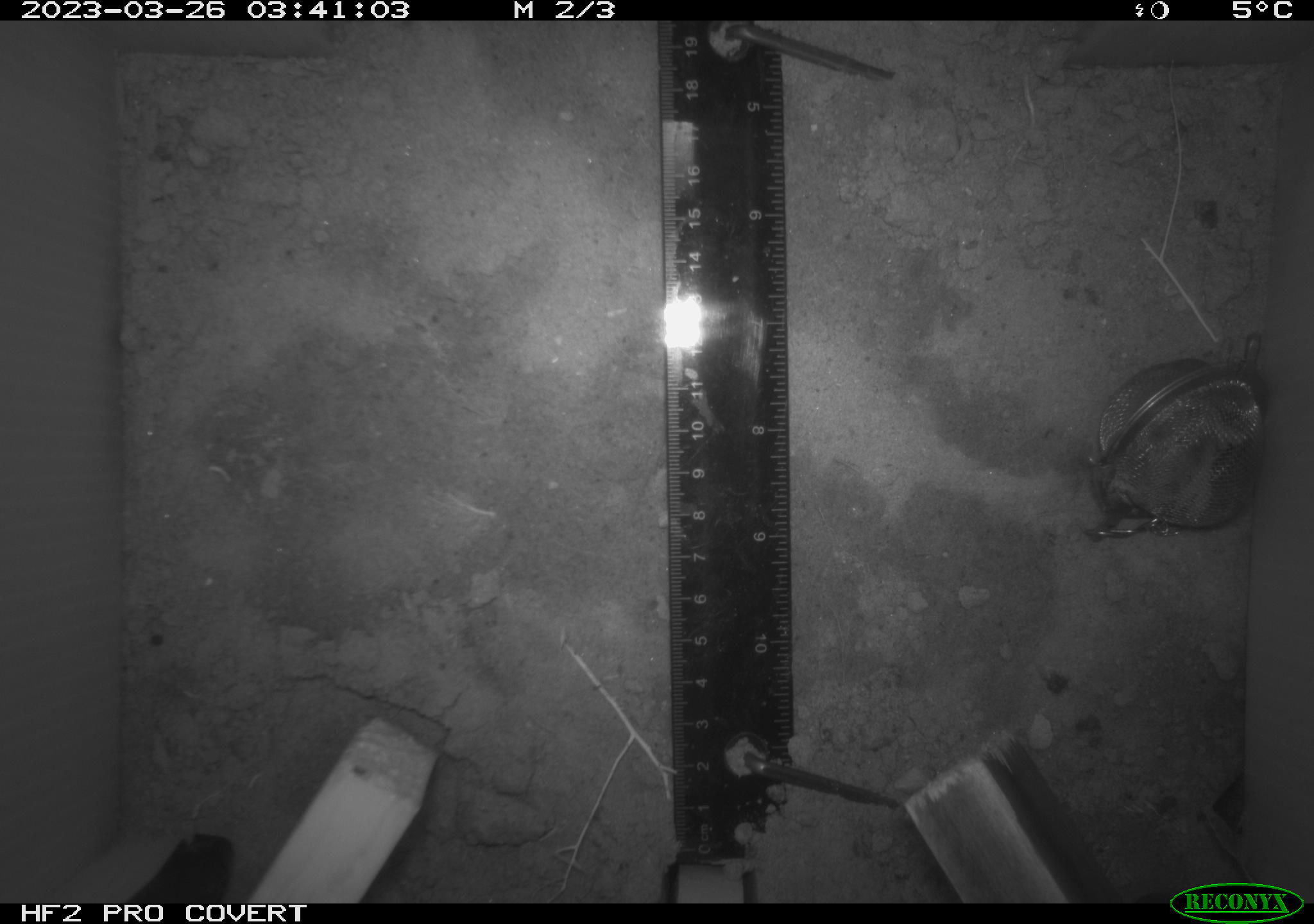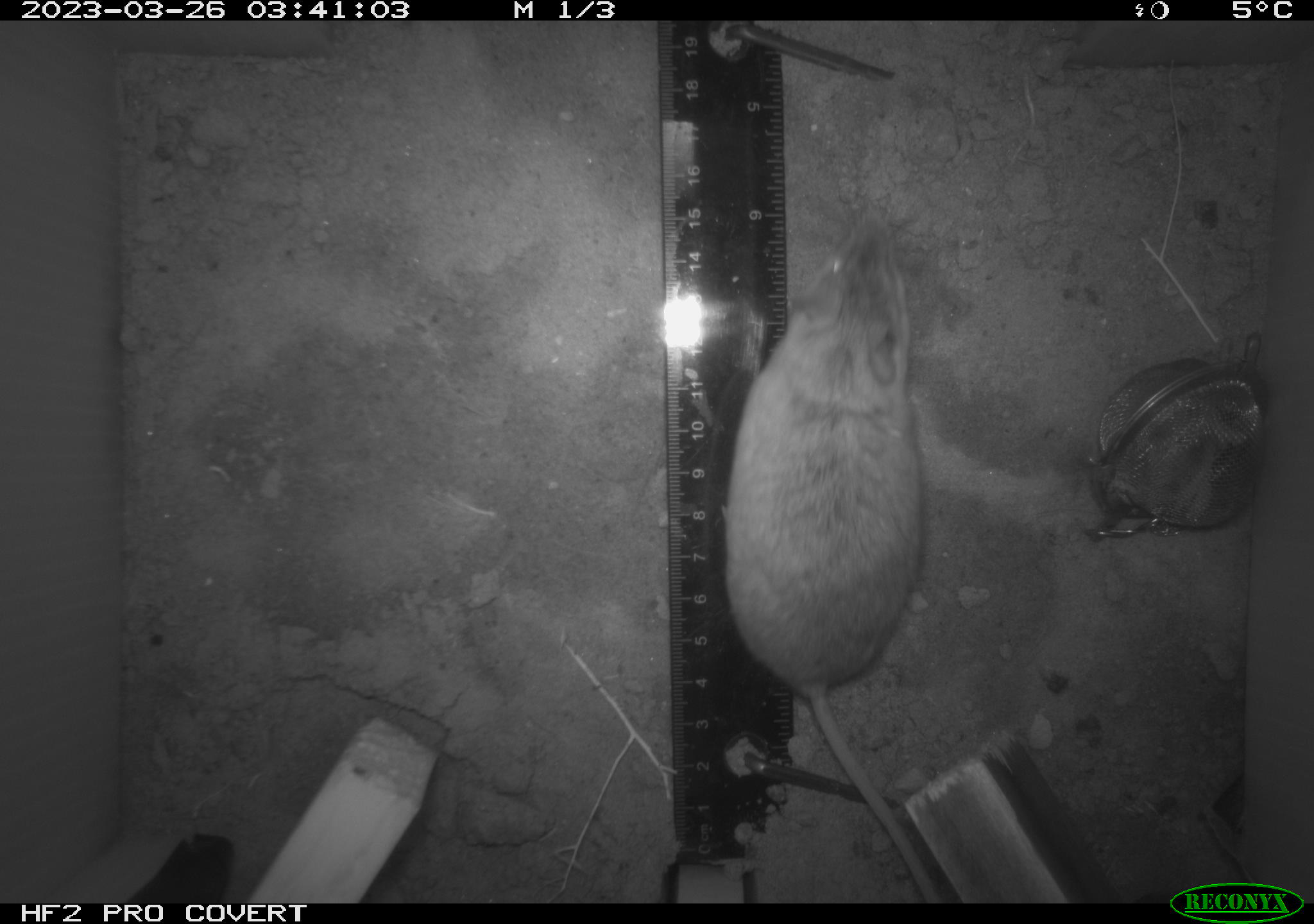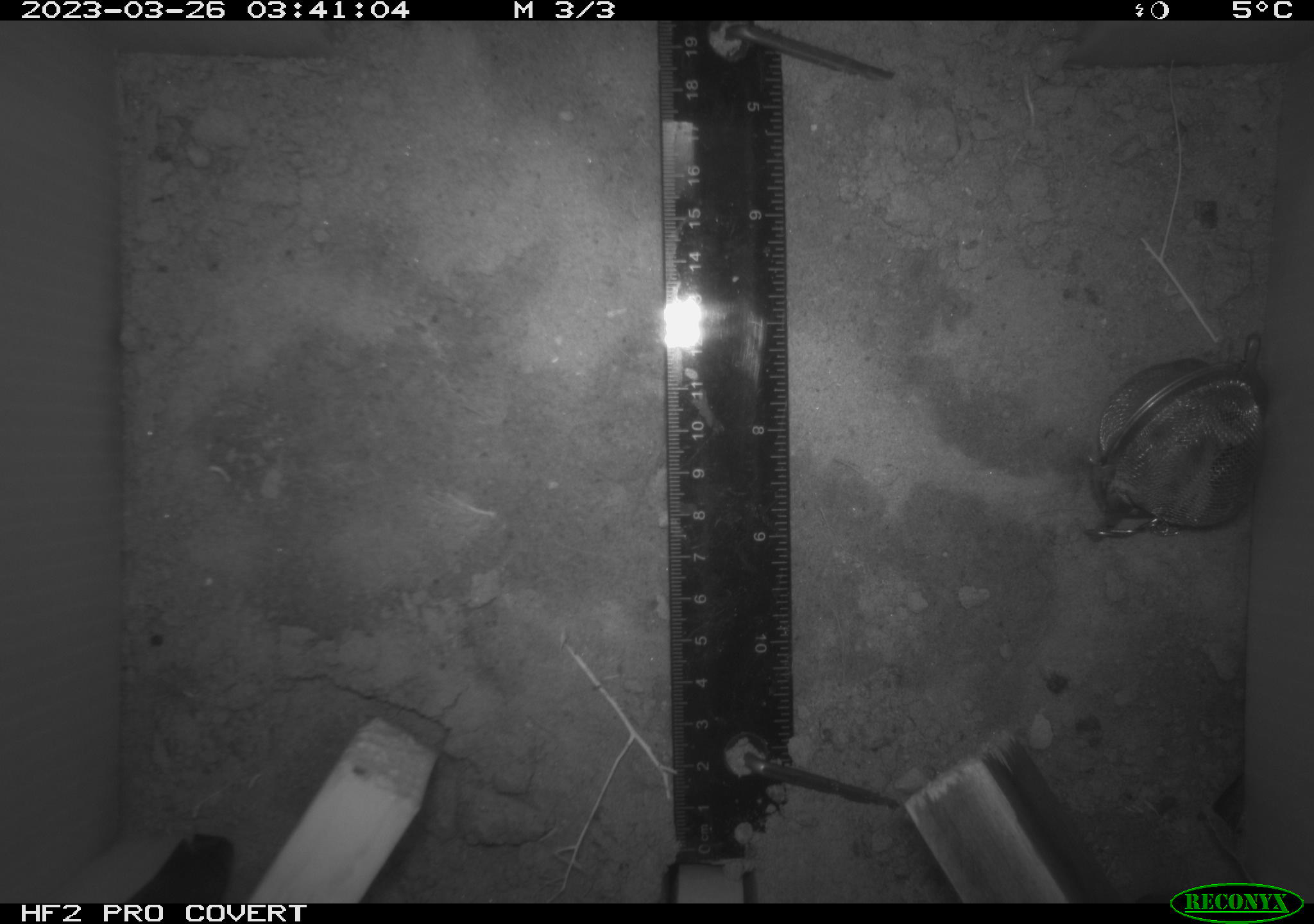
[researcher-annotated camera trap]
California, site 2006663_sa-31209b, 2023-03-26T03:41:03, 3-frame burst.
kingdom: Animalia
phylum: Chordata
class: Mammalia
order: Rodentia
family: Cricetidae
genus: Peromyscus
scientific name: Peromyscus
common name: deer mice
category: peromyscus species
Peromyscus species (deer mice) (Peromyscus).